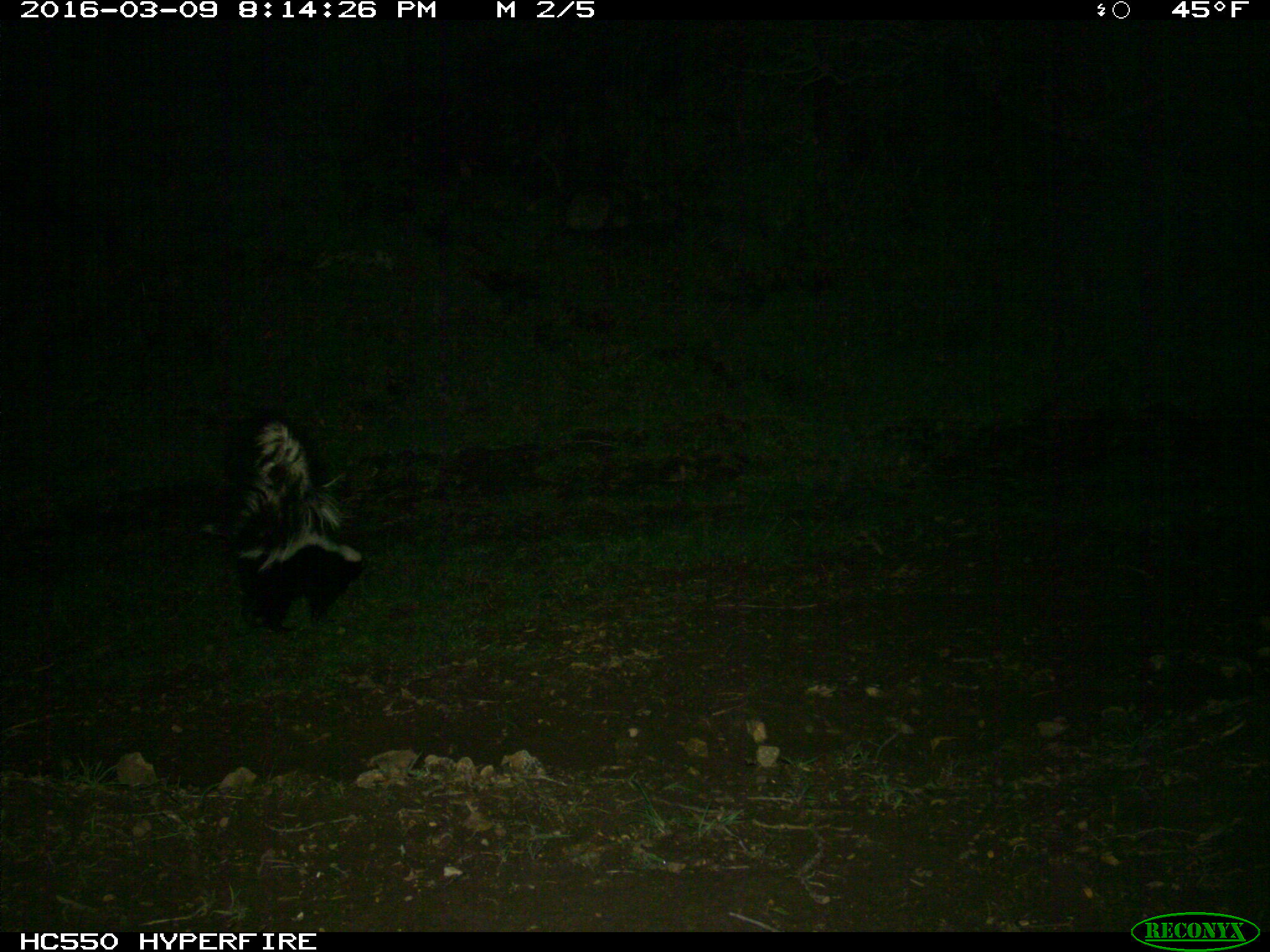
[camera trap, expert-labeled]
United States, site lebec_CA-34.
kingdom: Animalia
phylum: Chordata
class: Mammalia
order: Carnivora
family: Mephitidae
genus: Mephitis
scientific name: Mephitis mephitis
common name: striped skunk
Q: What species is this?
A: Mephitis mephitis (striped skunk).